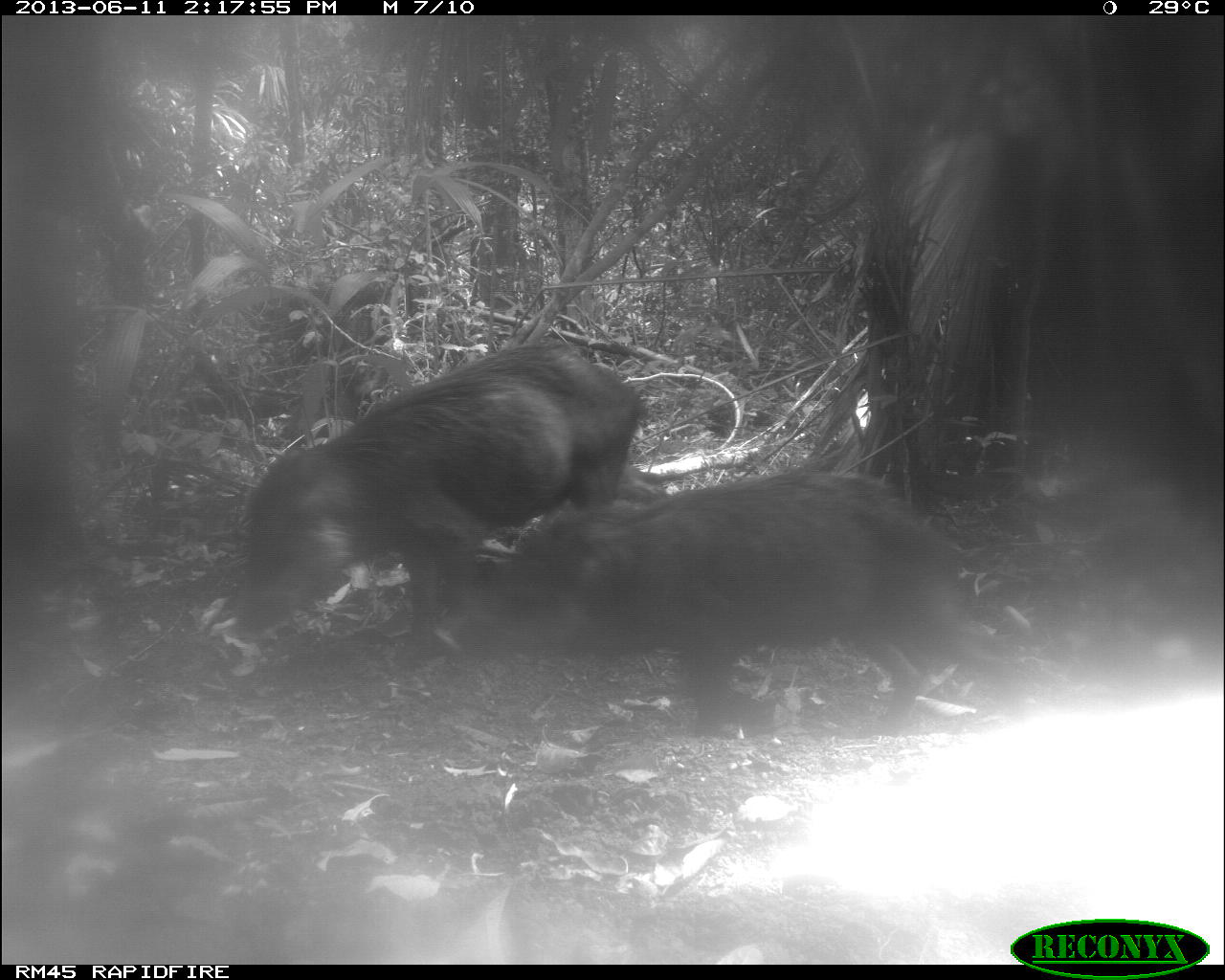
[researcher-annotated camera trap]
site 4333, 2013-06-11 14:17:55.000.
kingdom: Animalia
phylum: Chordata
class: Mammalia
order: Artiodactyla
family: Tayassuidae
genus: Tayassu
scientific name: Tayassu pecari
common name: white-lipped peccary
Tayassu pecari (white-lipped peccary), count 3.